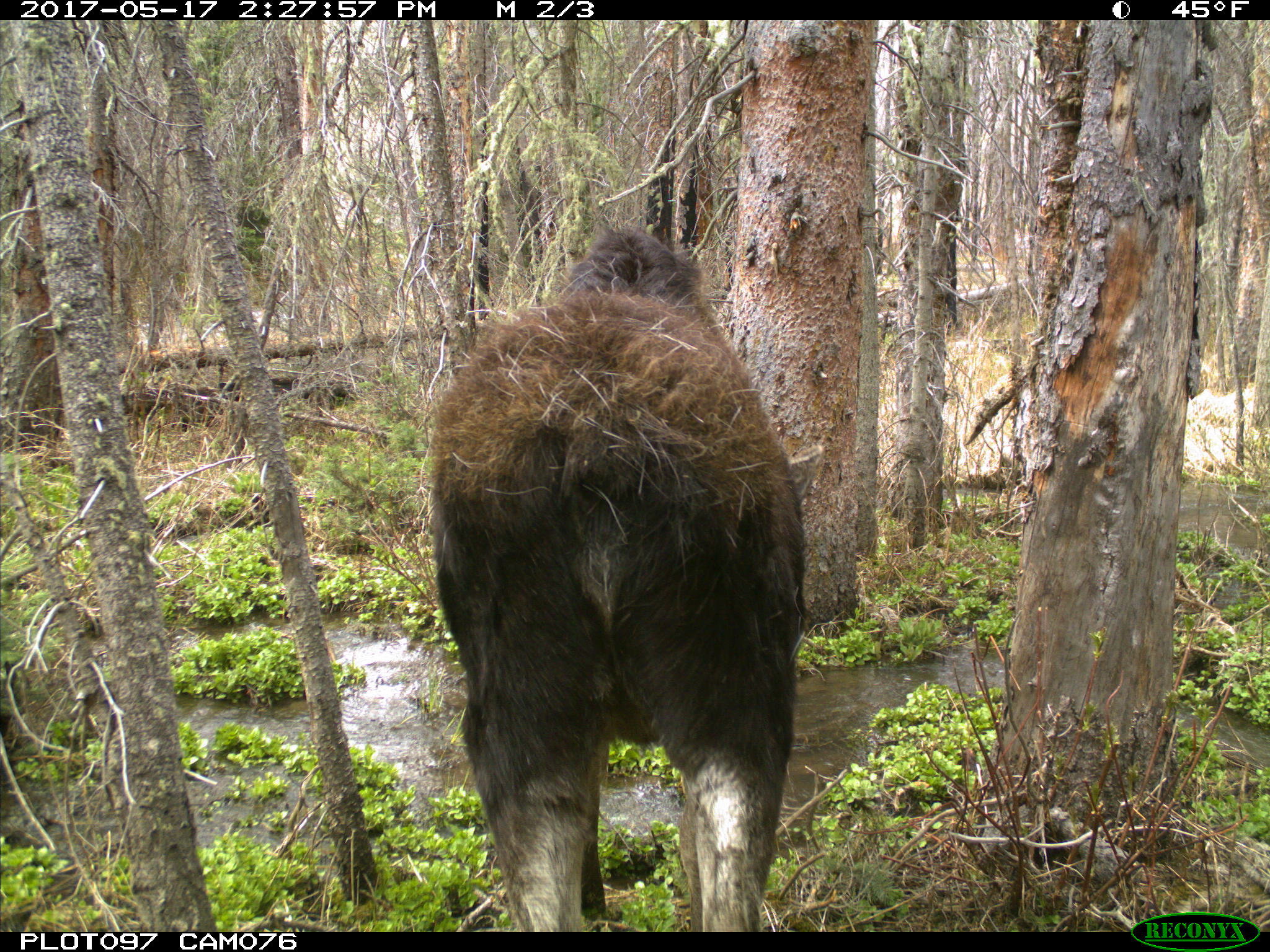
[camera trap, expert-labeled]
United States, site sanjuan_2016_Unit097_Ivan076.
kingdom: Animalia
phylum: Chordata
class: Mammalia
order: Artiodactyla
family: Cervidae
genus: Alces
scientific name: Alces alces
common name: moose